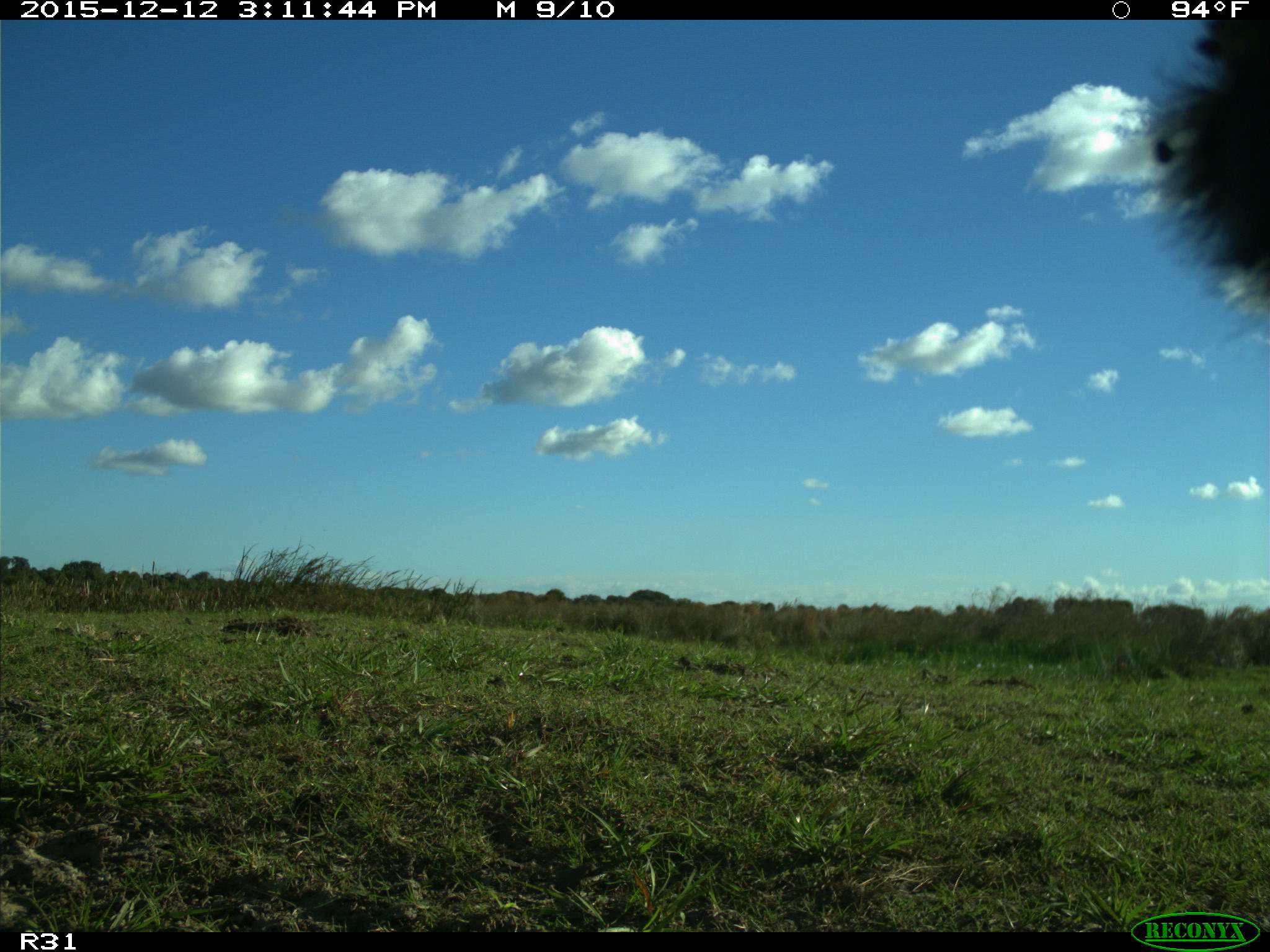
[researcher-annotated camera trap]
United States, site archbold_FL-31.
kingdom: Animalia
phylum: Chordata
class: Mammalia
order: Artiodactyla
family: Bovidae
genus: Bos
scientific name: Bos taurus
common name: domestic cow